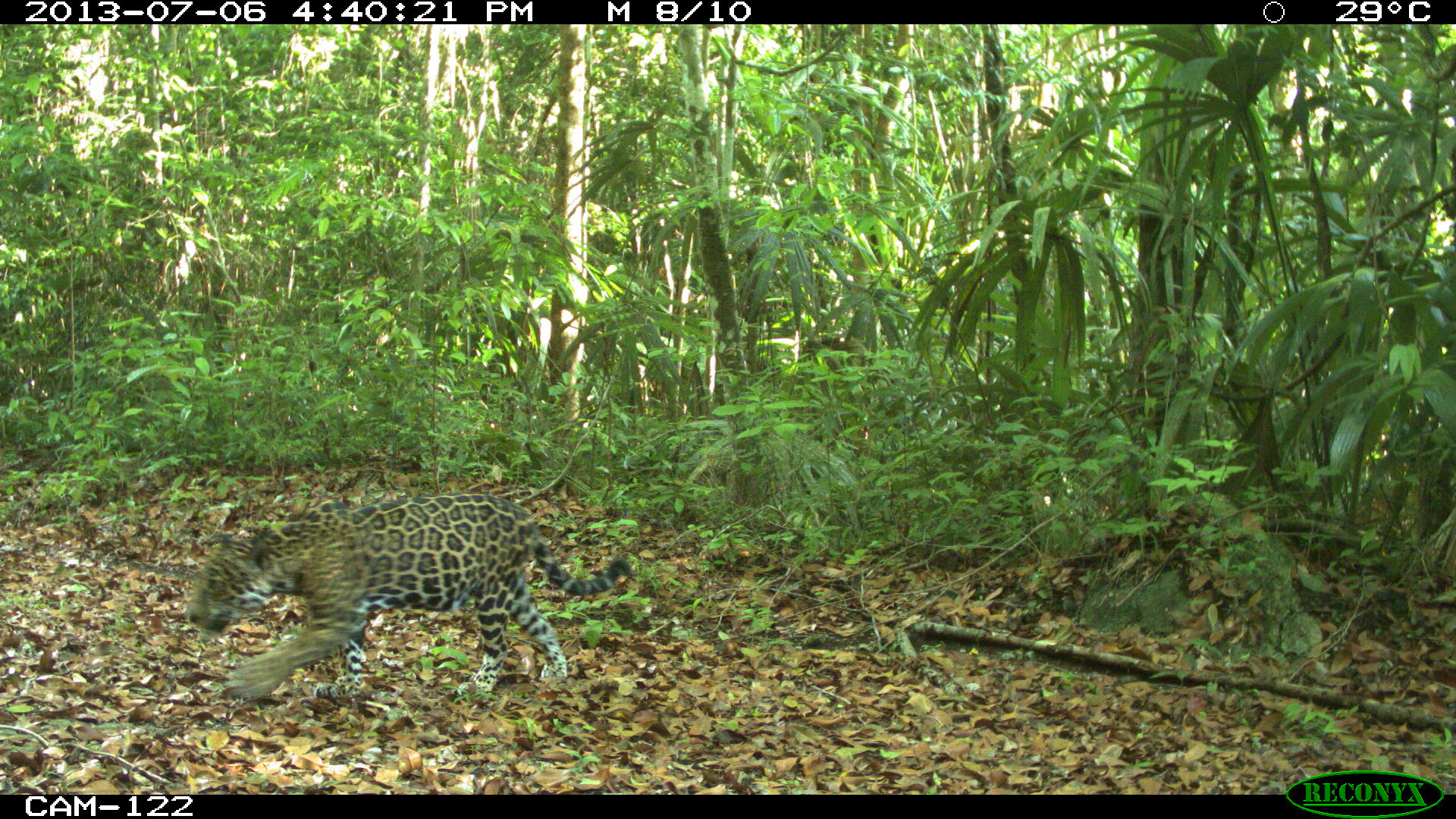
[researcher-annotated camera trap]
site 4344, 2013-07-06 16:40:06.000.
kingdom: Animalia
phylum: Chordata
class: Mammalia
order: Carnivora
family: Felidae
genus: Panthera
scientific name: Panthera onca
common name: jaguar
Panthera onca (jaguar), count 1, sex male.